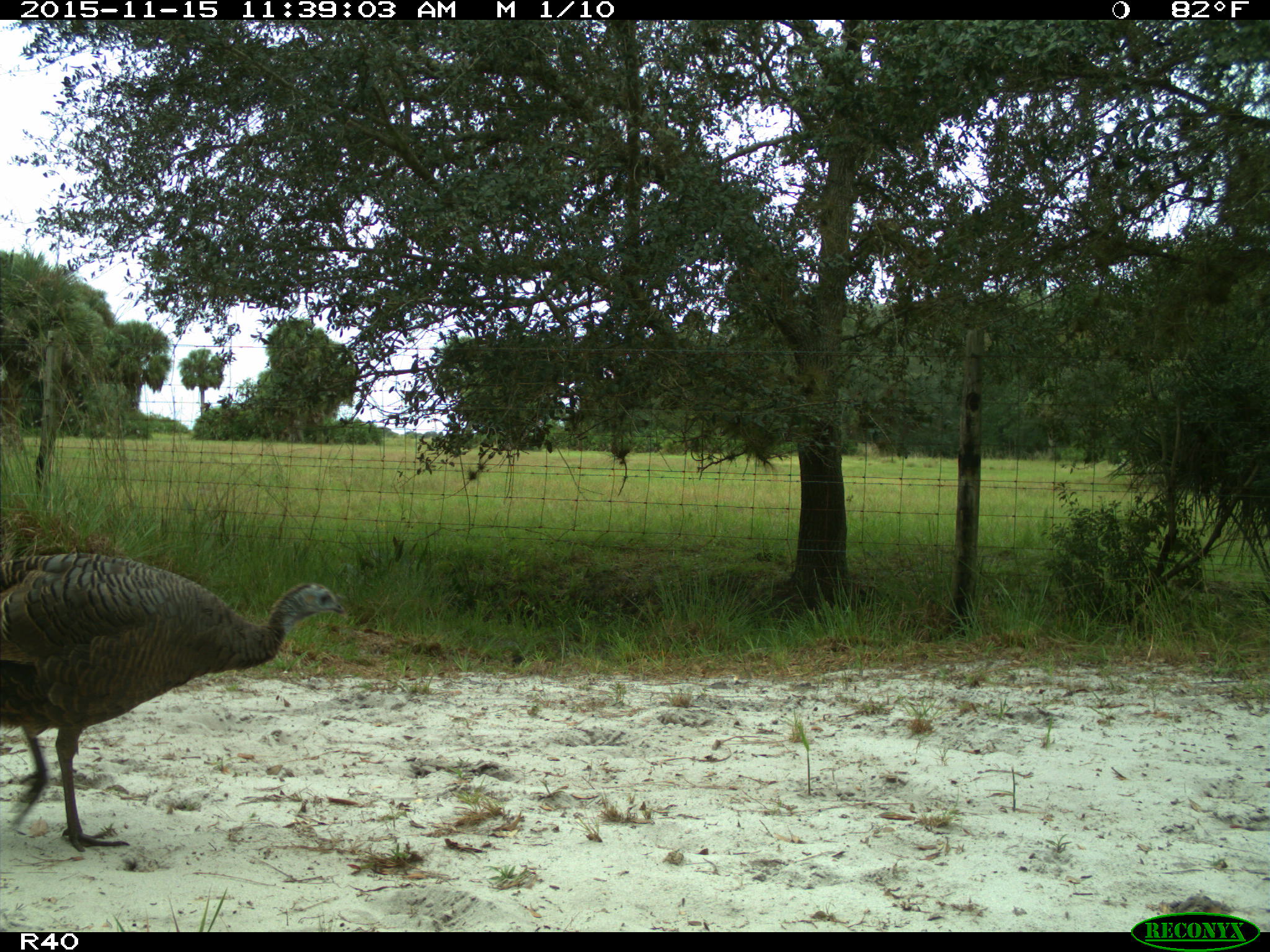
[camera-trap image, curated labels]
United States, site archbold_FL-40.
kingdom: Animalia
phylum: Chordata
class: Aves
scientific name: Aves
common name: birds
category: unidentified bird